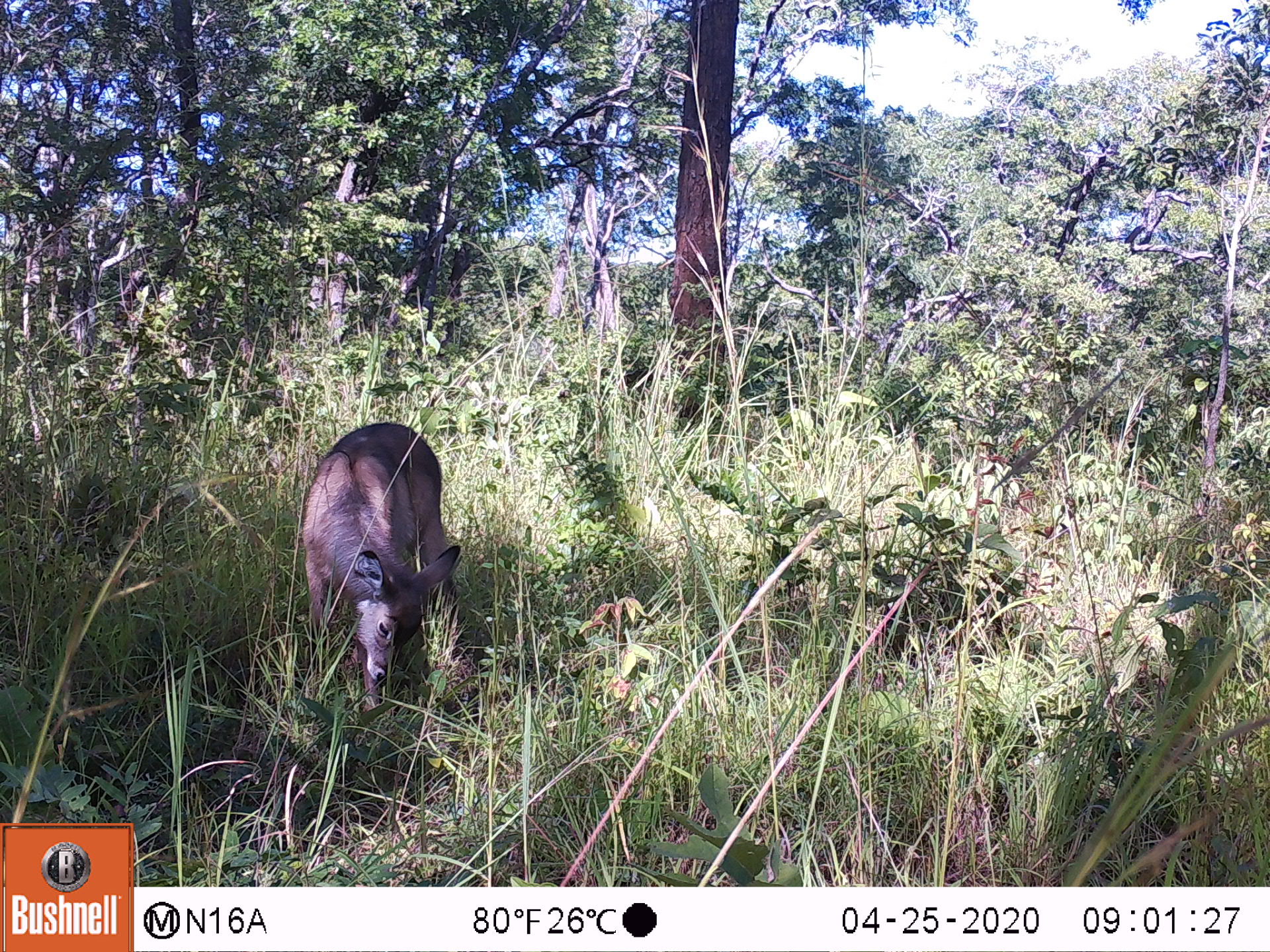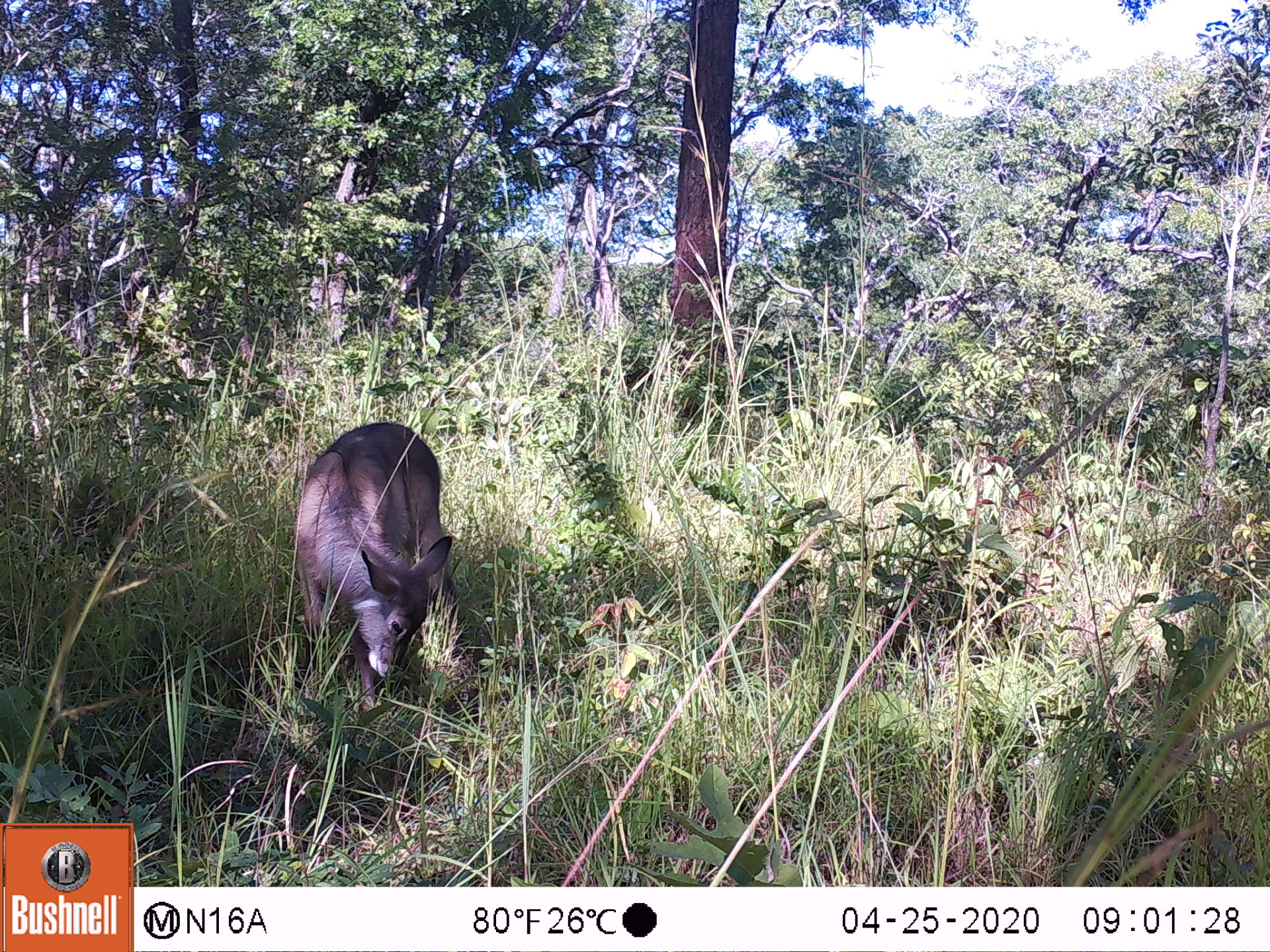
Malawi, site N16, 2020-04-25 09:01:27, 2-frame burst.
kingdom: Animalia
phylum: Chordata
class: Mammalia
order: Artiodactyla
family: Bovidae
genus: Kobus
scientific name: Kobus ellipsiprymnus ellipsiprymnus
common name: common waterbuck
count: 1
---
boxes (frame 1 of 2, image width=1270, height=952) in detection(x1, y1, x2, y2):
common waterbuck: detection(293, 419, 469, 695)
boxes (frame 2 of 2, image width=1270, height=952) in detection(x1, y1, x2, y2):
common waterbuck: detection(287, 414, 464, 683)